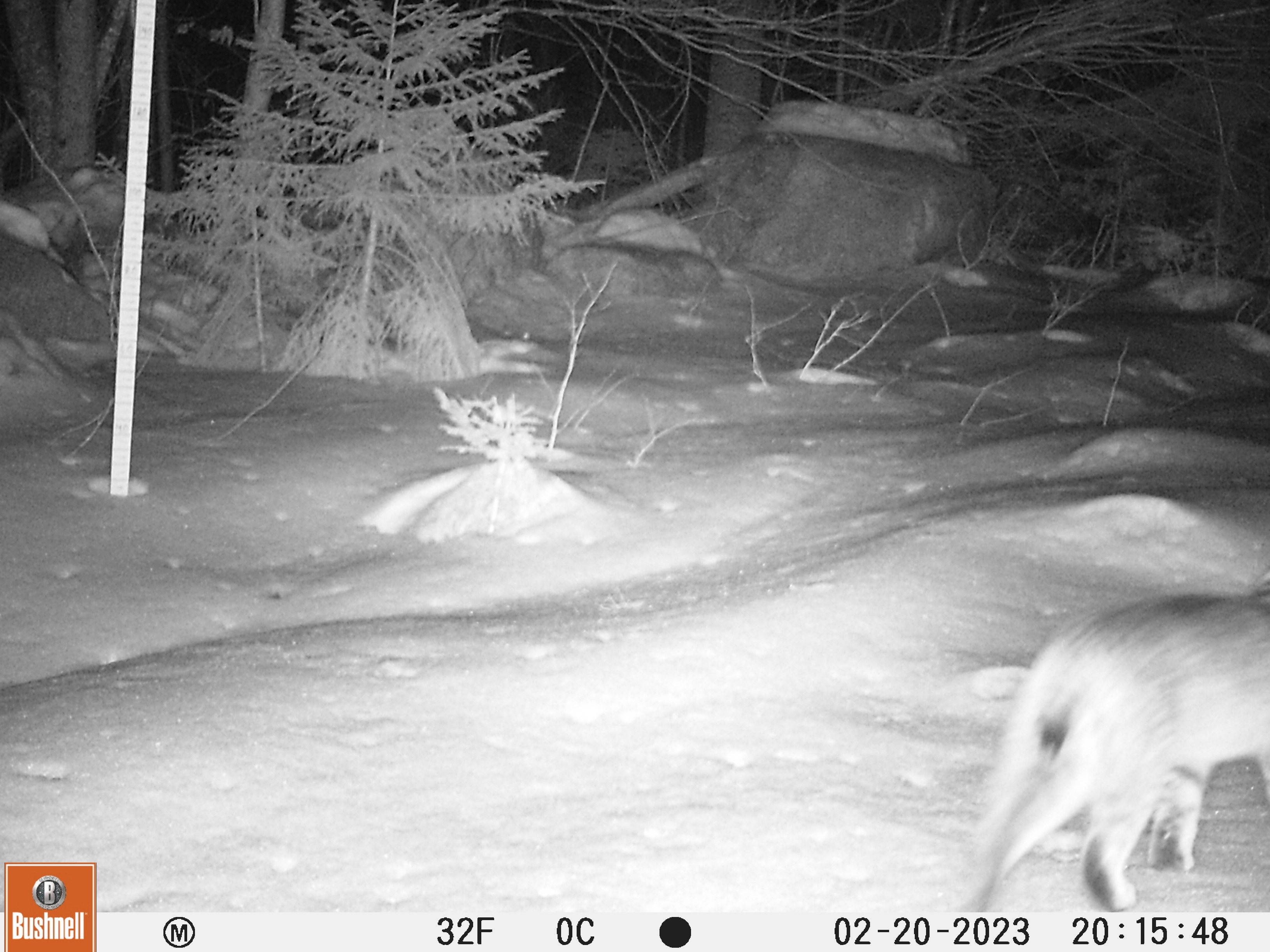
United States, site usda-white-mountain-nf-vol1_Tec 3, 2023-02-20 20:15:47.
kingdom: Animalia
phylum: Chordata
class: Mammalia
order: Carnivora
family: Felidae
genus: Lynx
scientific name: Lynx rufus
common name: bobcat